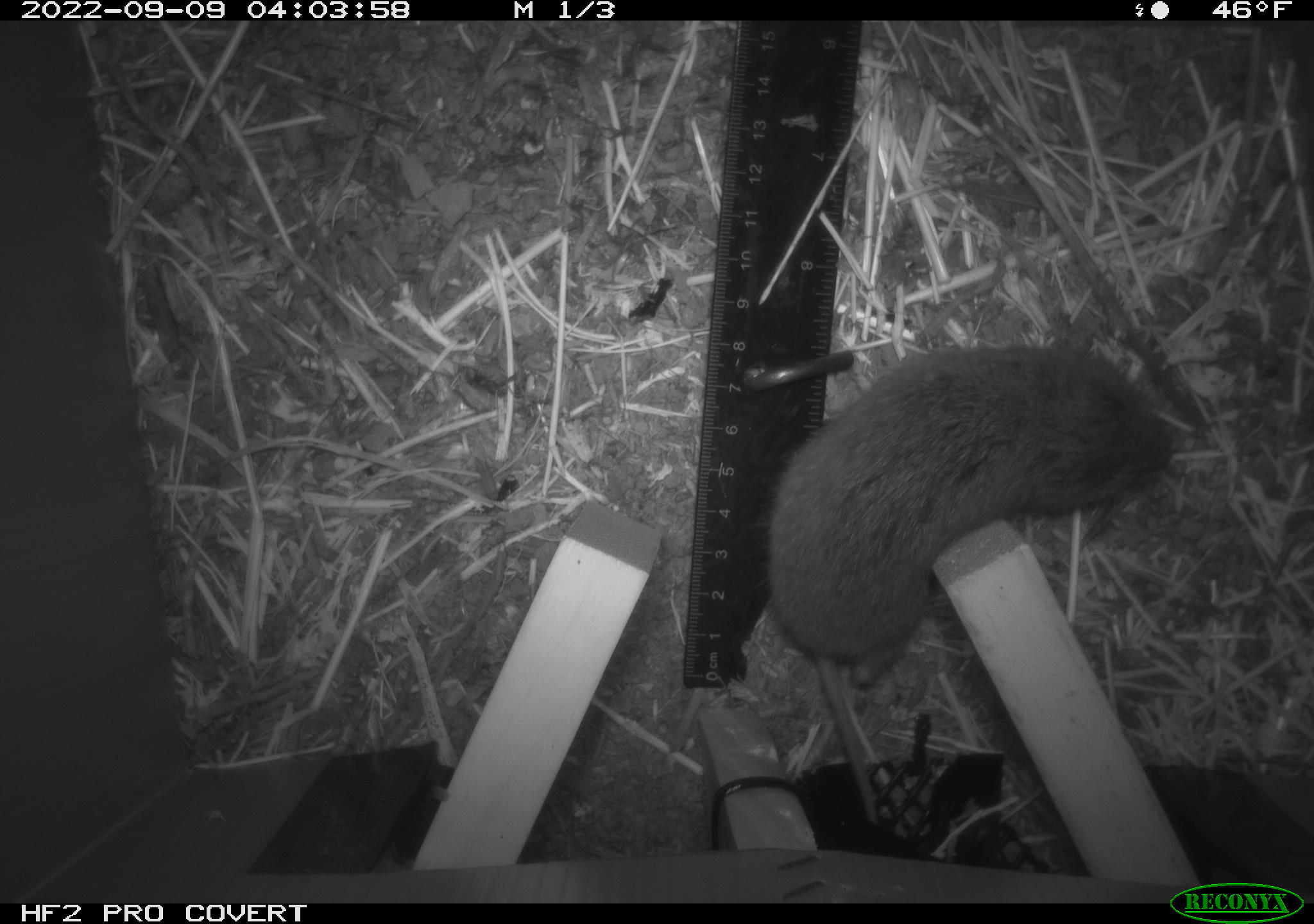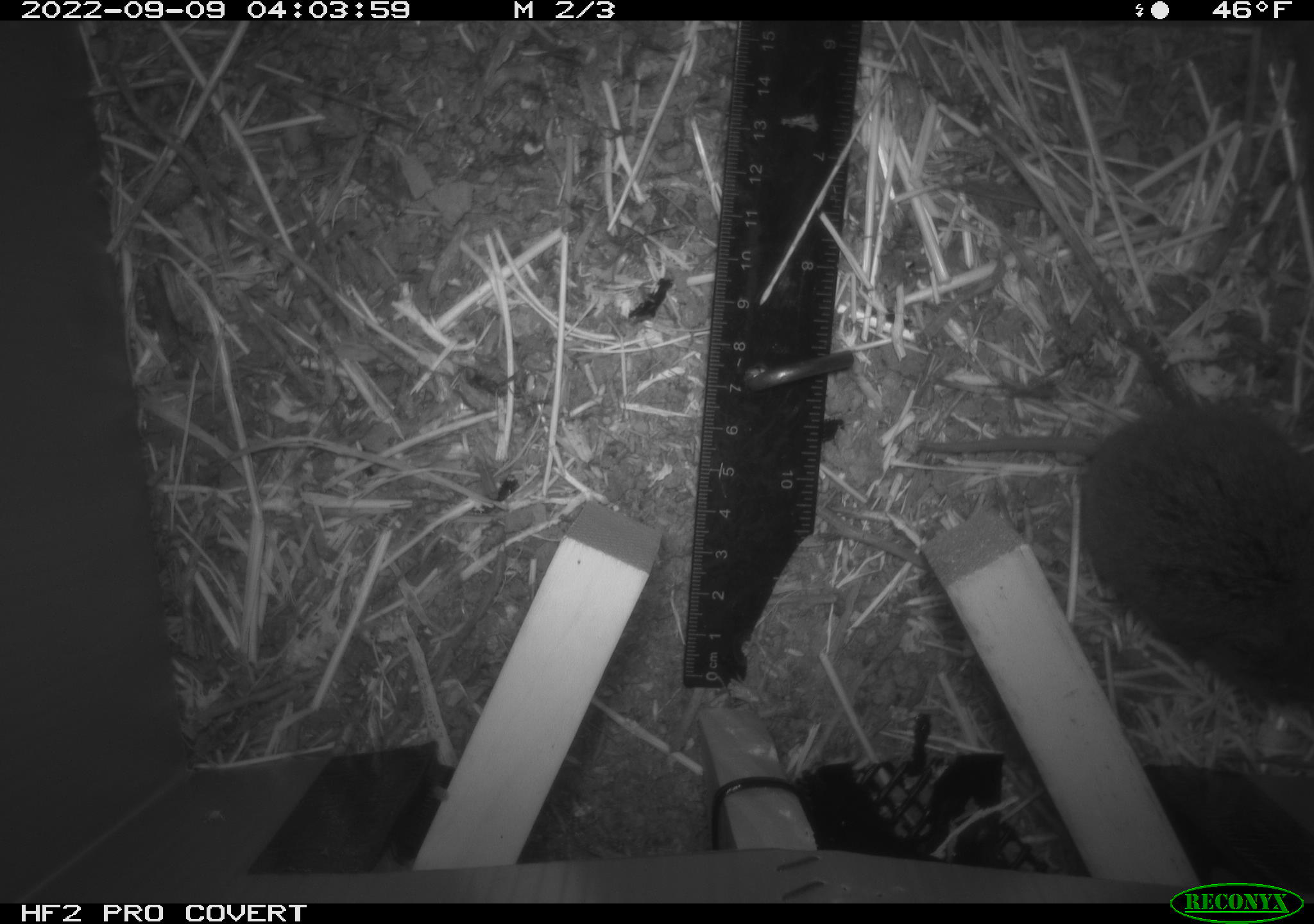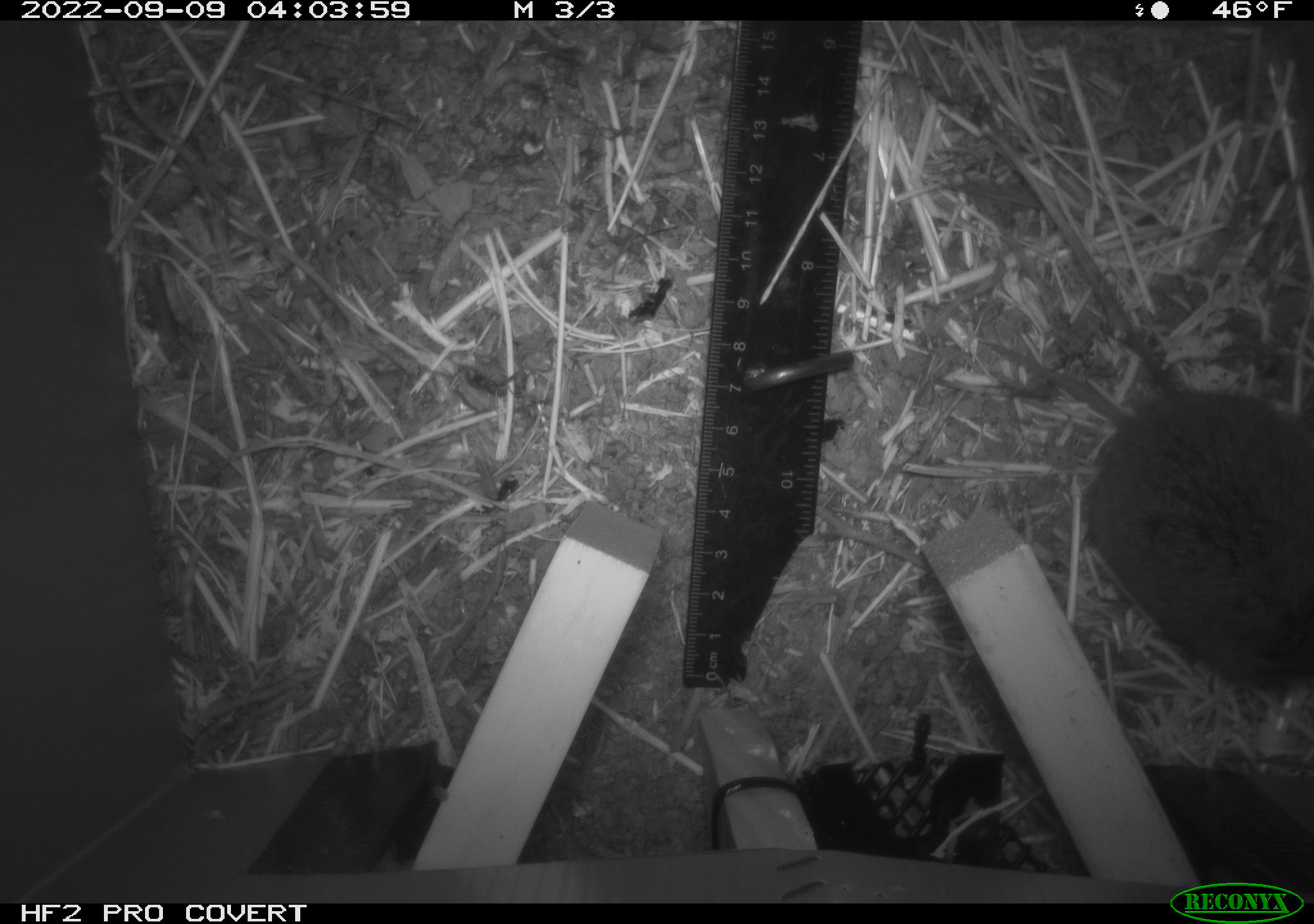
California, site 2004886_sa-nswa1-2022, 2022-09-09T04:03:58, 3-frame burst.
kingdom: Animalia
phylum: Chordata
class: Mammalia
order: Rodentia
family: Cricetidae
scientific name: Cricetidae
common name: hamsters, voles, lemmings, and allies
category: cricetidae family